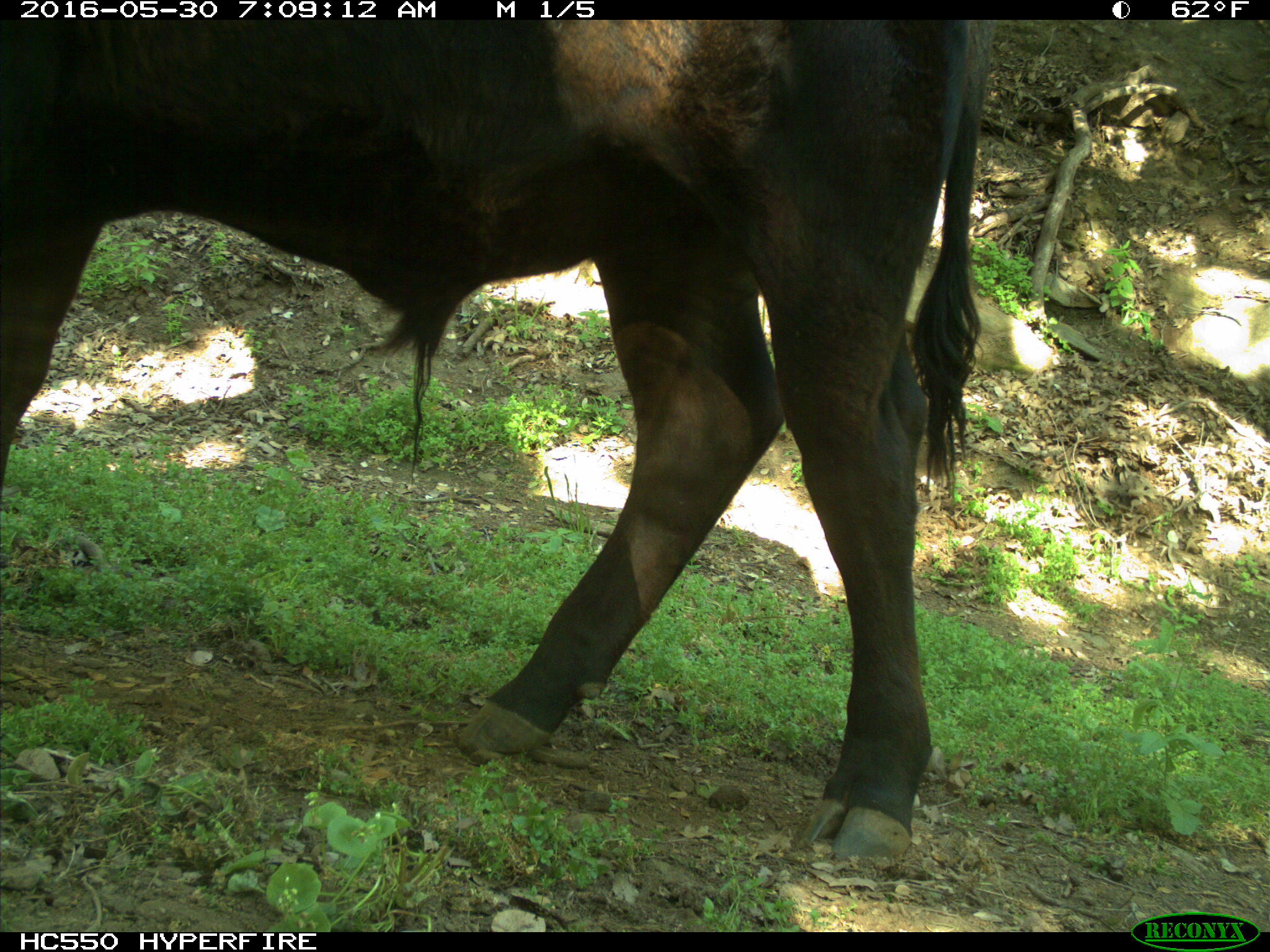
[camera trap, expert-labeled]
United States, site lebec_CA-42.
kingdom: Animalia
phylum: Chordata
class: Mammalia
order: Artiodactyla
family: Bovidae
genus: Bos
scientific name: Bos taurus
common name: domestic cow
Bos taurus (domestic cow).